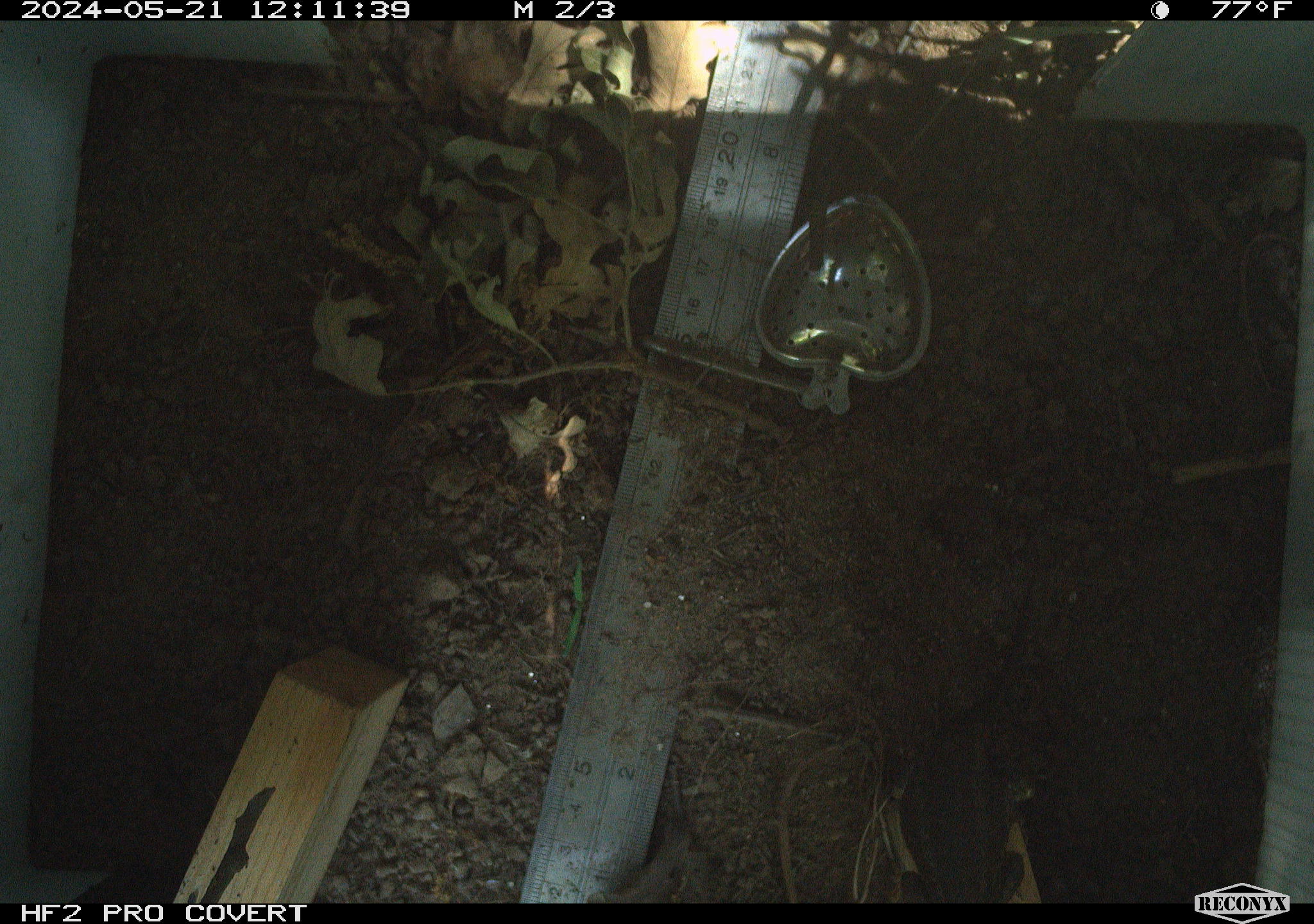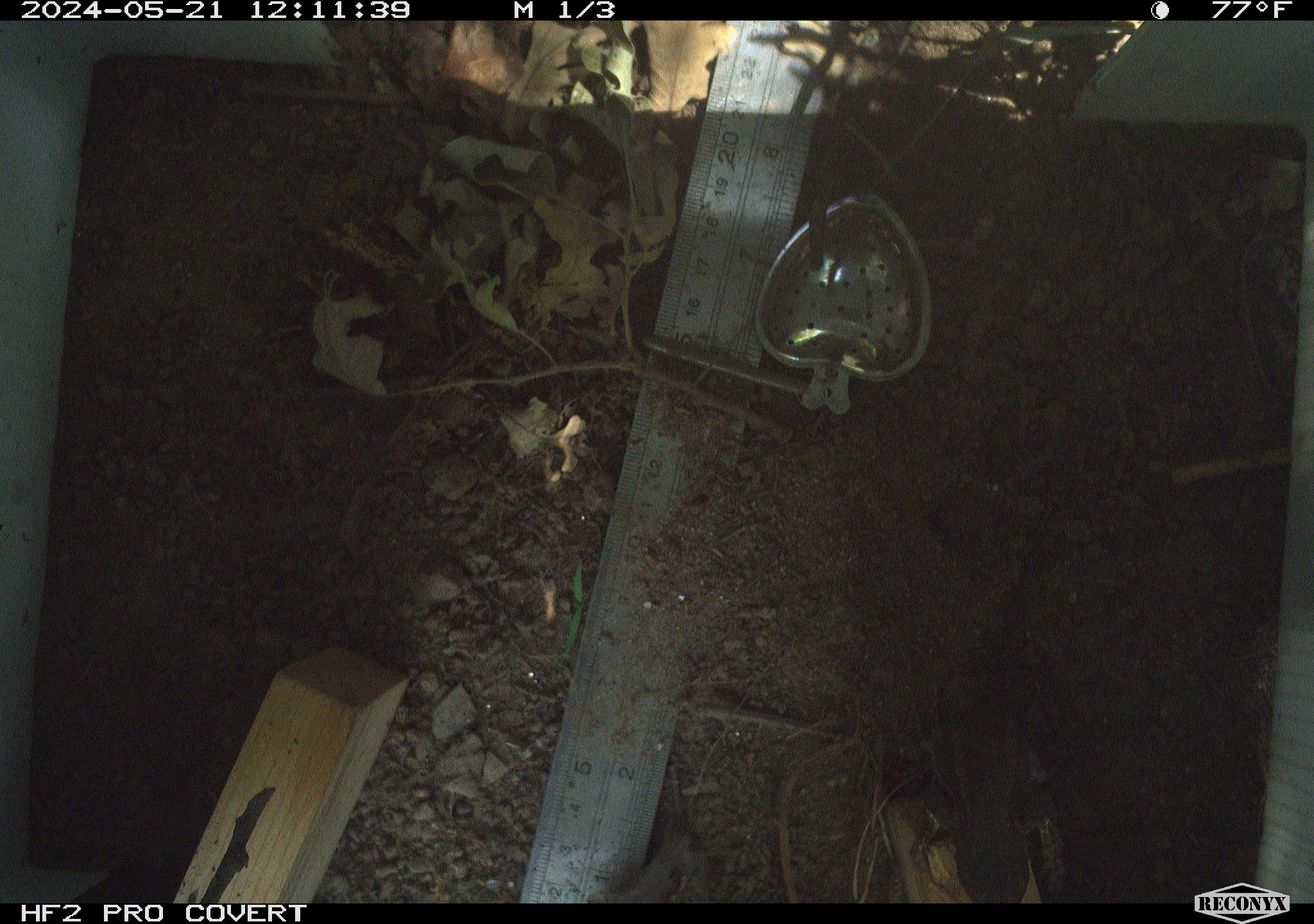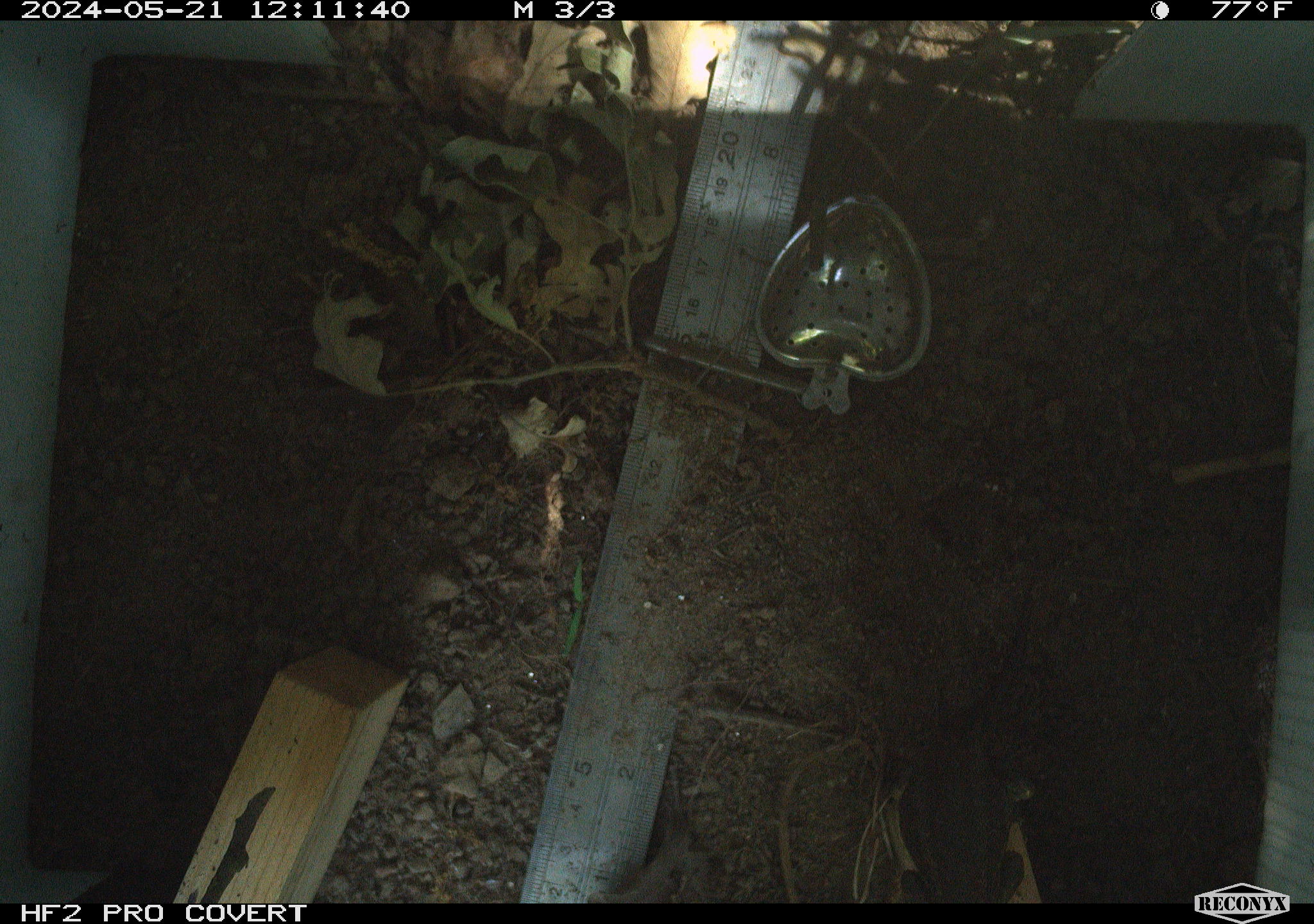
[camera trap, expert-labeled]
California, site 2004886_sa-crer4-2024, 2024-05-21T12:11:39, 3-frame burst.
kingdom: Animalia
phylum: Chordata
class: Reptilia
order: Squamata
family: Phrynosomatidae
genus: Sceloporus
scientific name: Sceloporus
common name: spiny lizards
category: sceloporus species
Sceloporus species (spiny lizards) (Sceloporus).